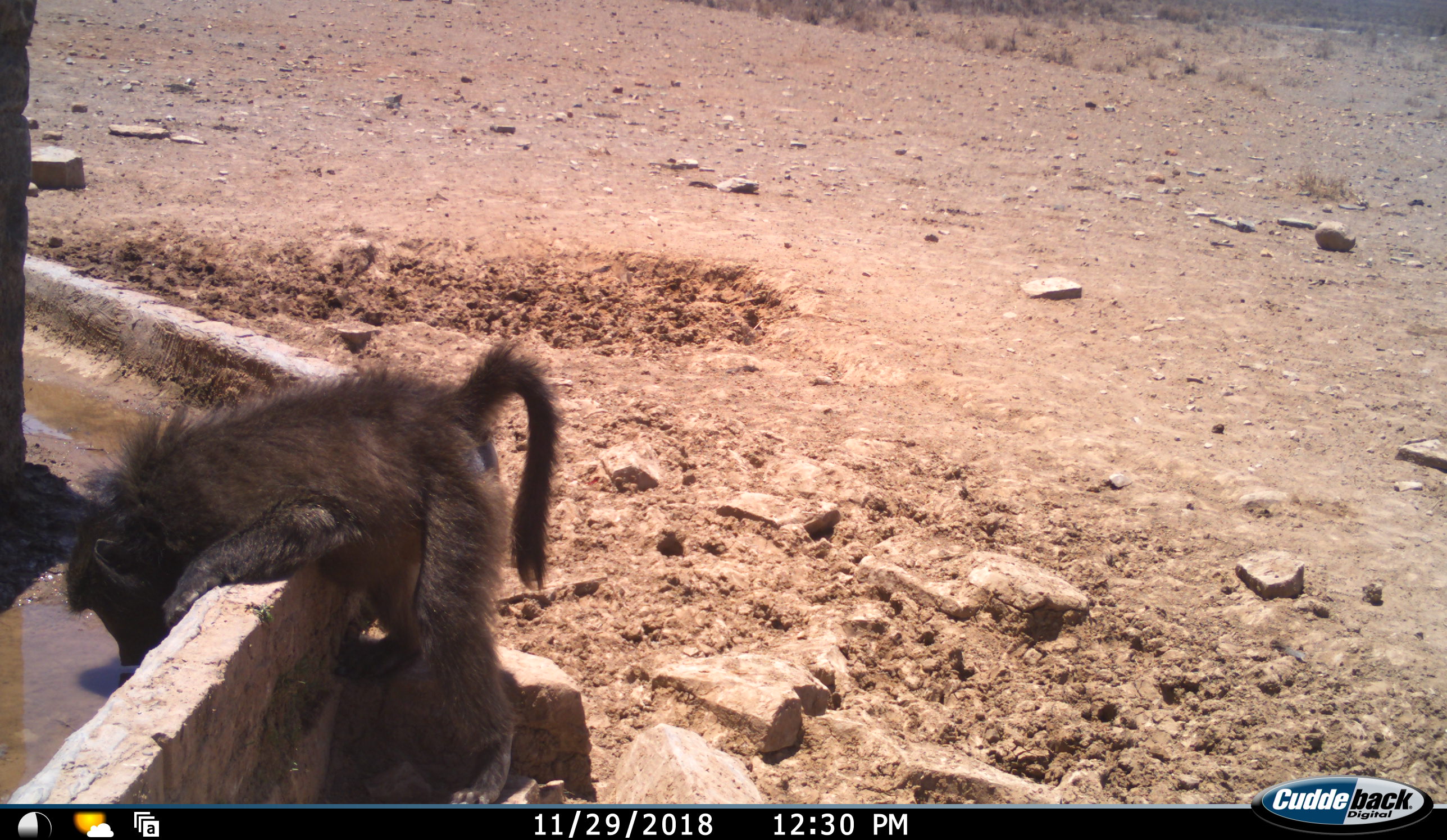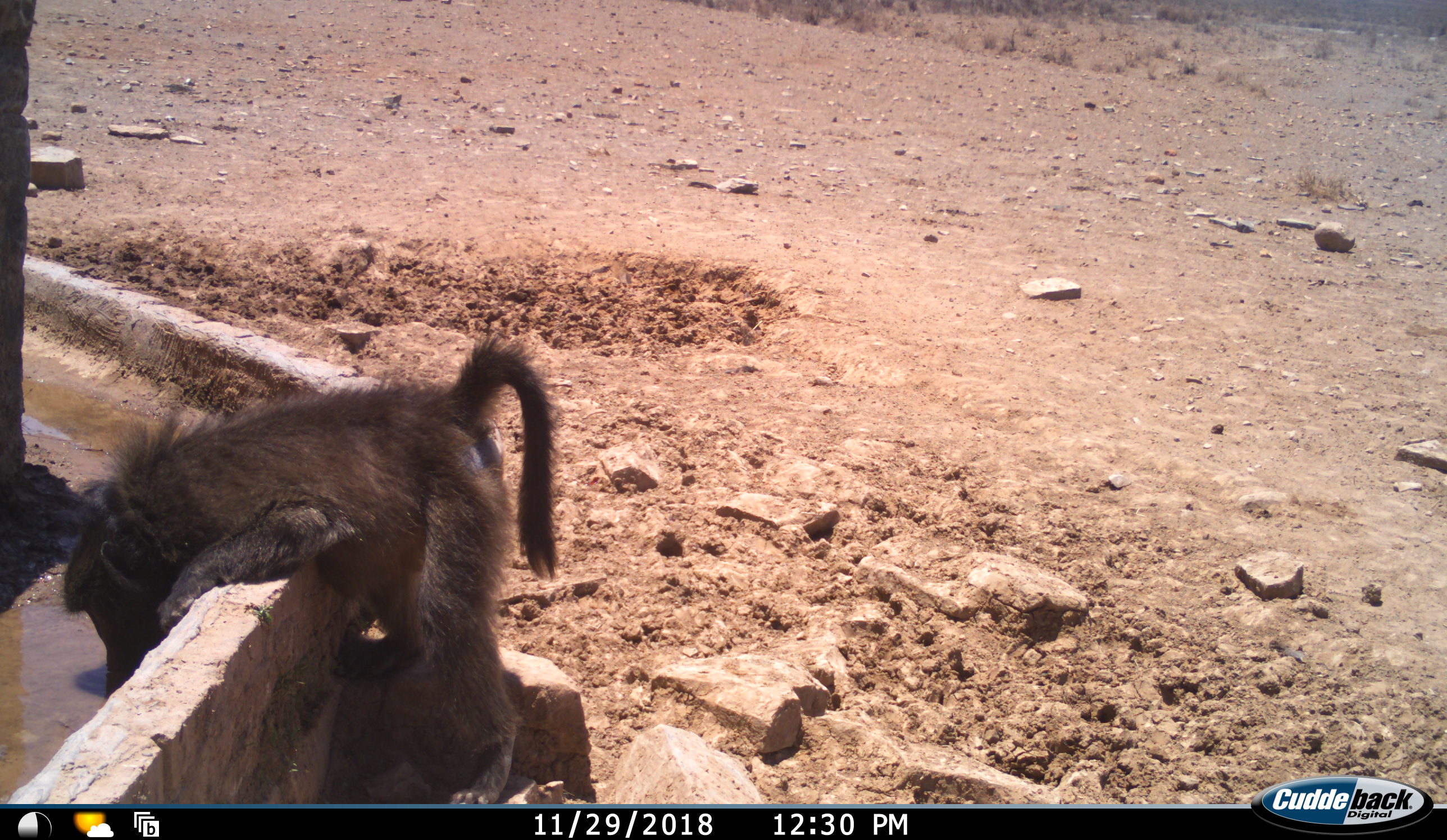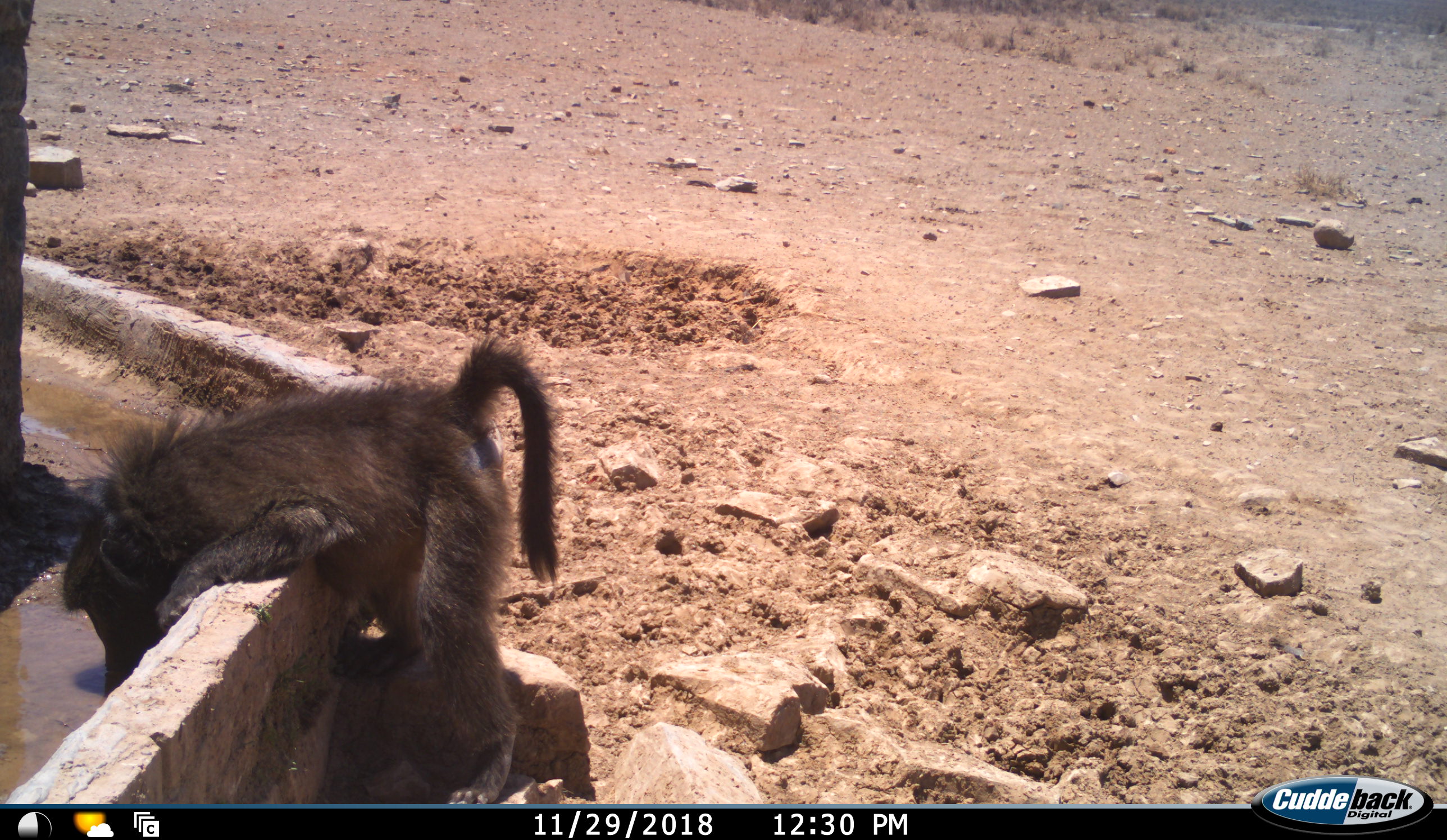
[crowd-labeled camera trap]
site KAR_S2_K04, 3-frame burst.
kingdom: Animalia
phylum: Chordata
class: Mammalia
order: Primates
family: Cercopithecidae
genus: Papio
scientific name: Papio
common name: baboon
Baboon (Papio), count 1. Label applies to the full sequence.